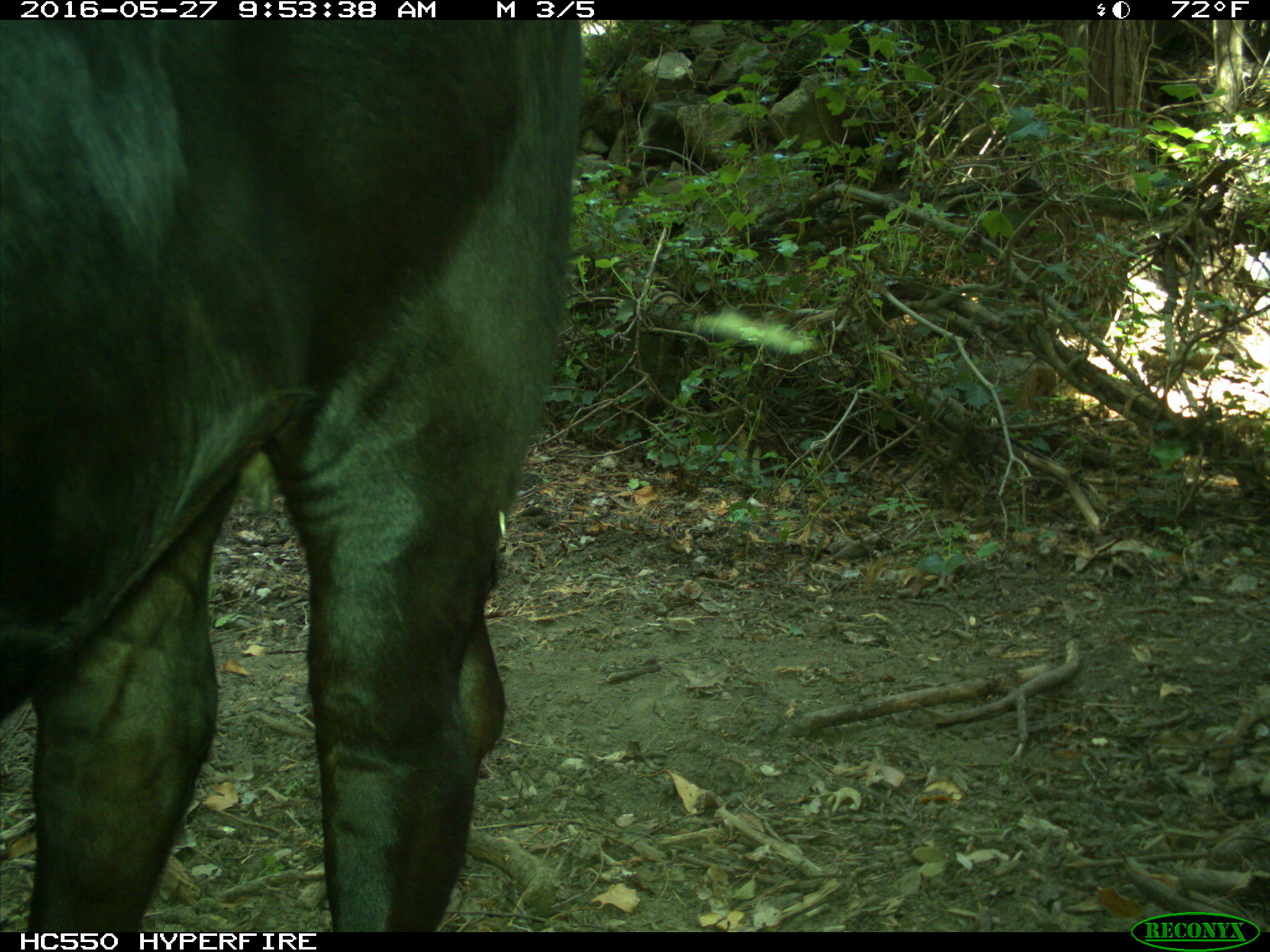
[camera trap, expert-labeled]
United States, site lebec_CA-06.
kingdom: Animalia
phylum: Chordata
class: Mammalia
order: Artiodactyla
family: Bovidae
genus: Bos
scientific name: Bos taurus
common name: domestic cow